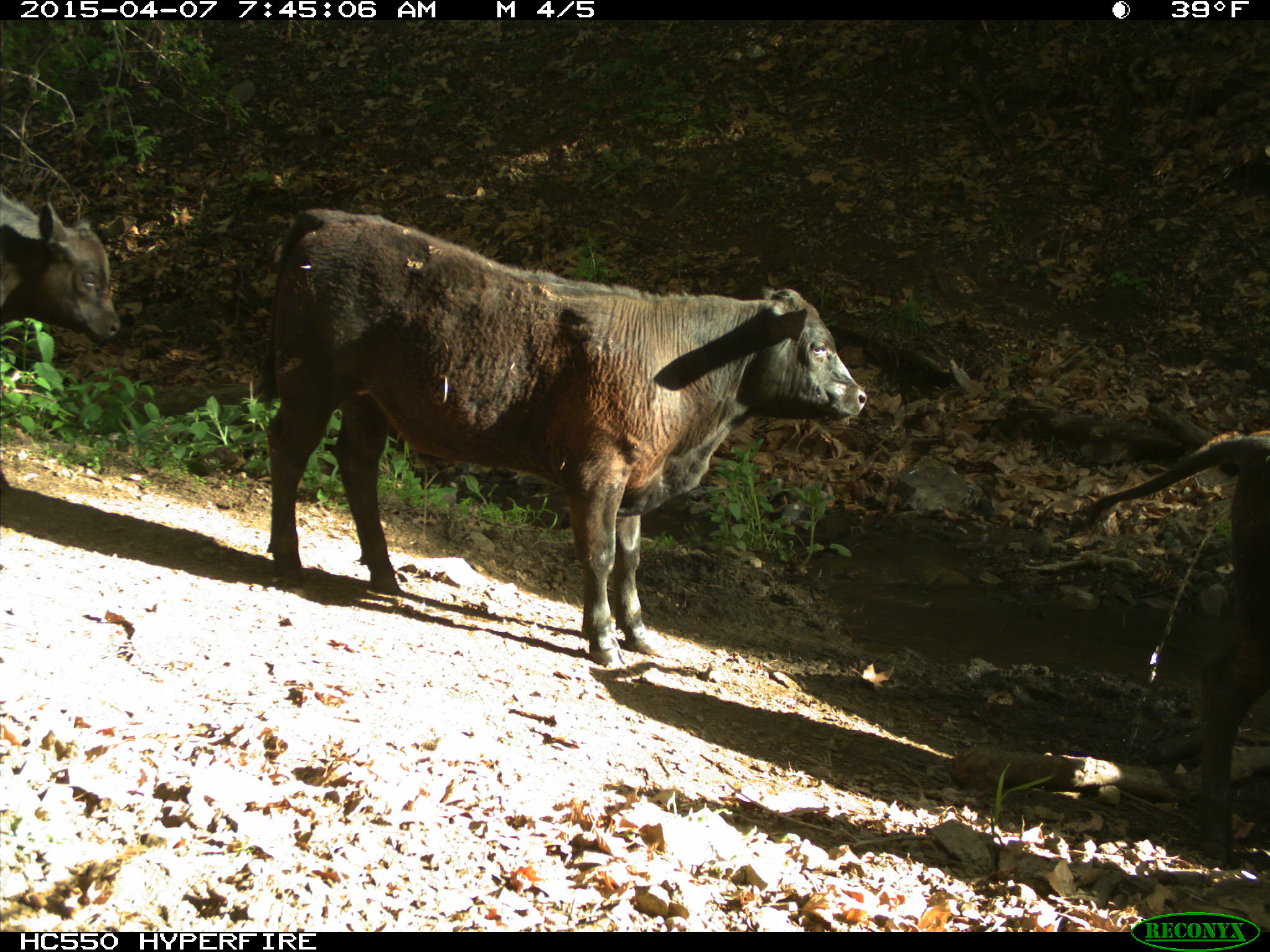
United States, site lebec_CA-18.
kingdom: Animalia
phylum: Chordata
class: Mammalia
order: Artiodactyla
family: Bovidae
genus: Bos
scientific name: Bos taurus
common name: domestic cow